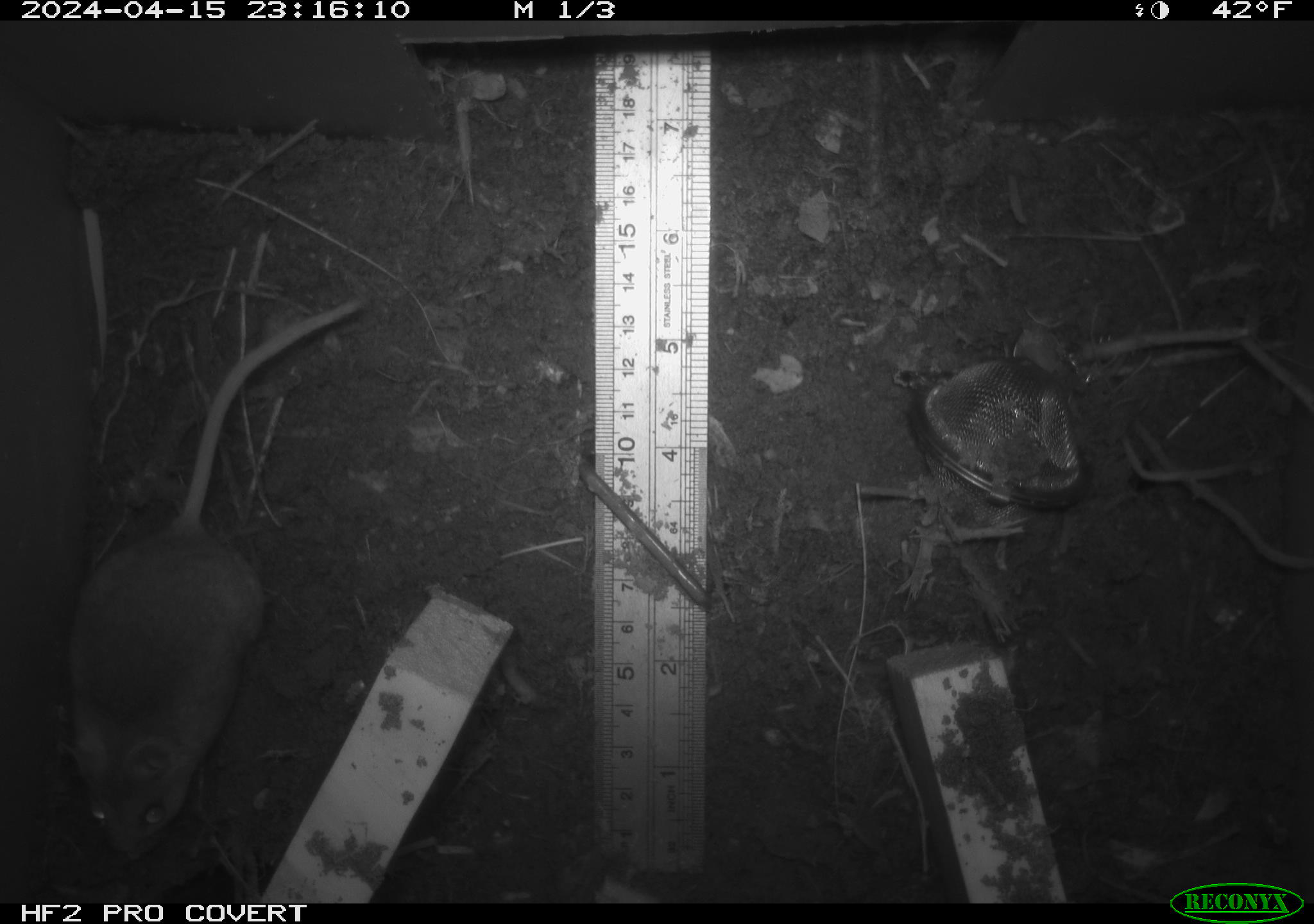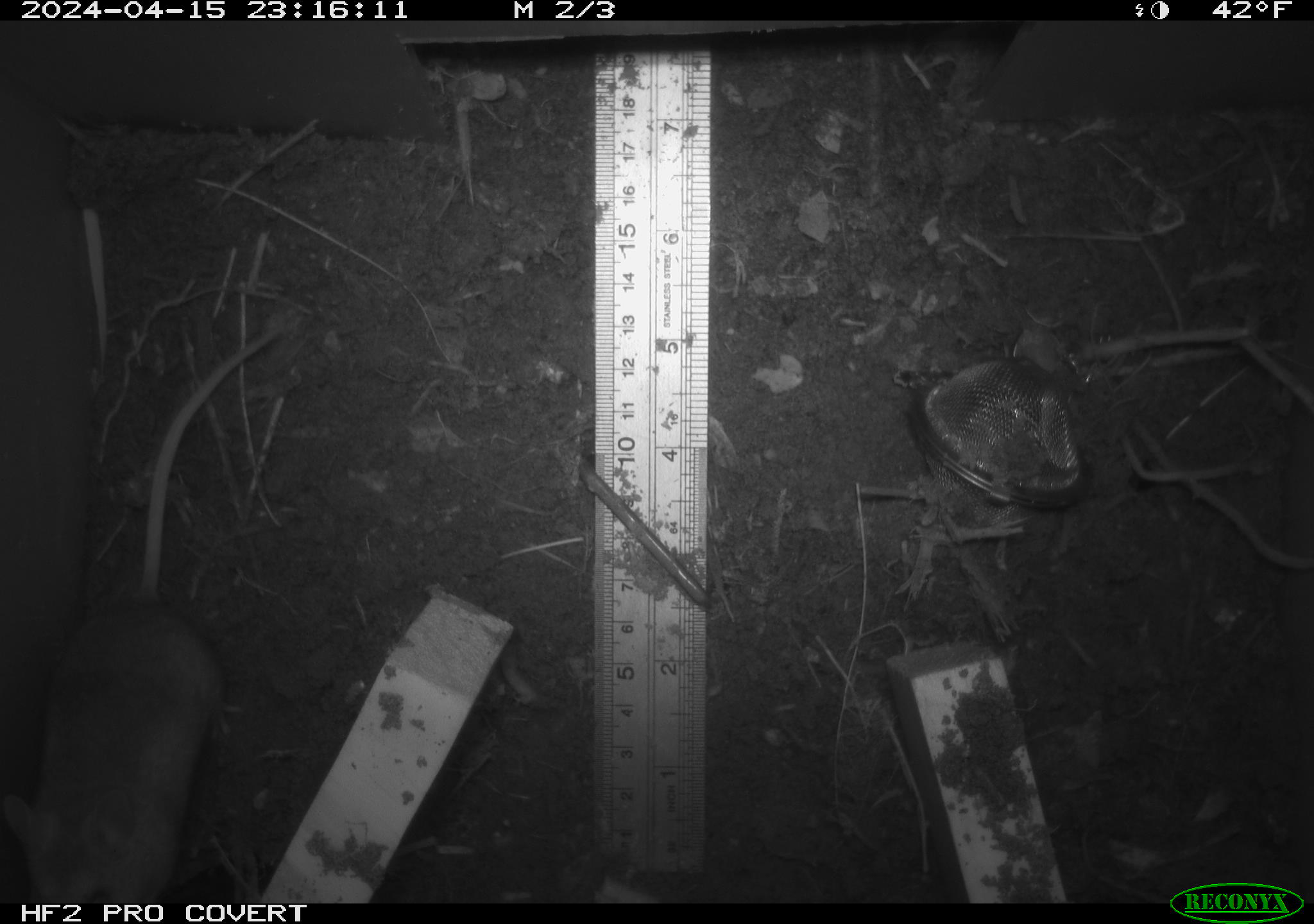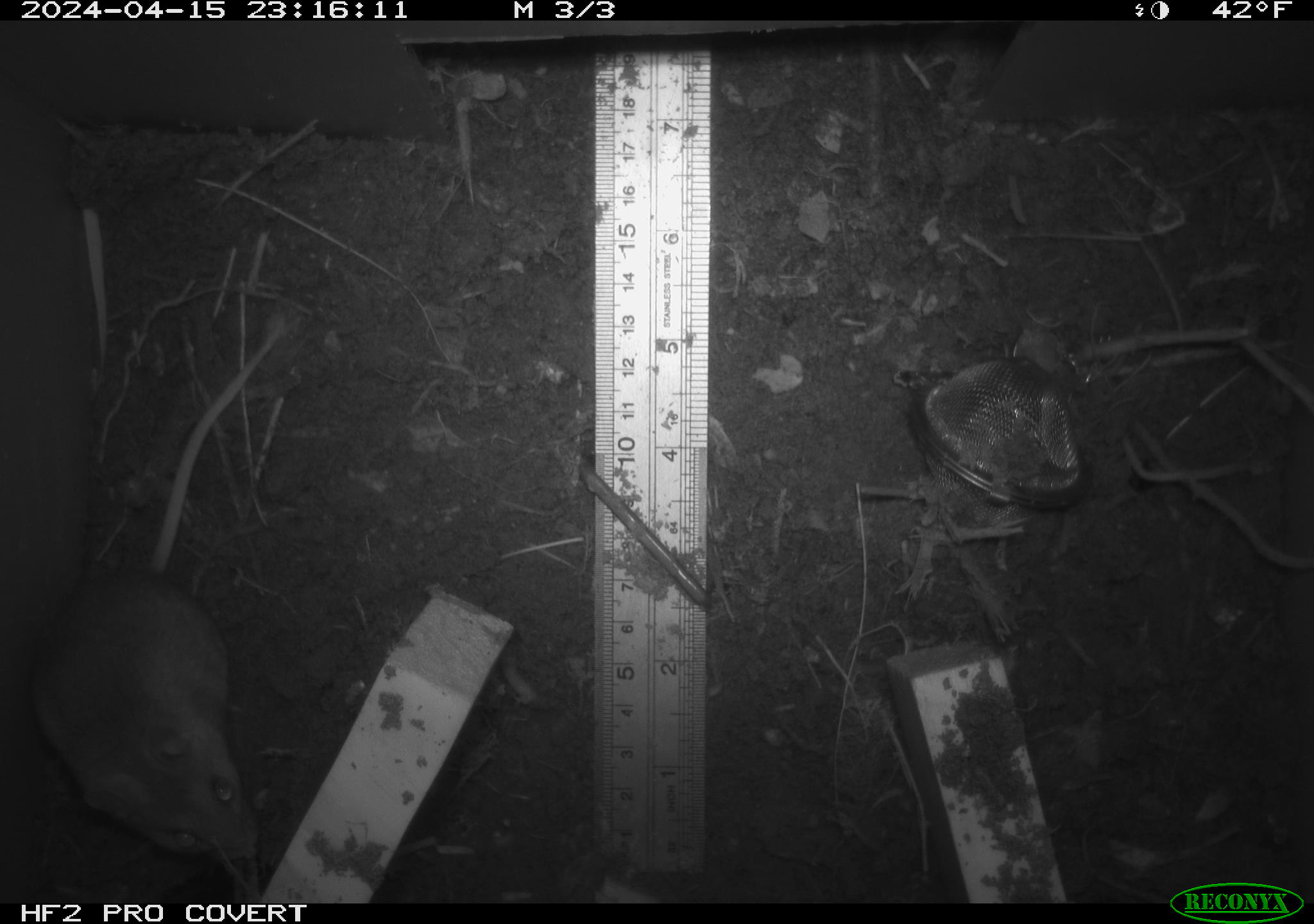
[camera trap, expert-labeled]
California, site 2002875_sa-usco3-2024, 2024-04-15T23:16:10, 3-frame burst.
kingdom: Animalia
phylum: Chordata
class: Mammalia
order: Rodentia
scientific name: Rodentia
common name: mouse species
Mouse species (Rodentia).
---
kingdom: Animalia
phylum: Chordata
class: Mammalia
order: Rodentia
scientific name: Rodentia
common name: rodent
Rodent (Rodentia).